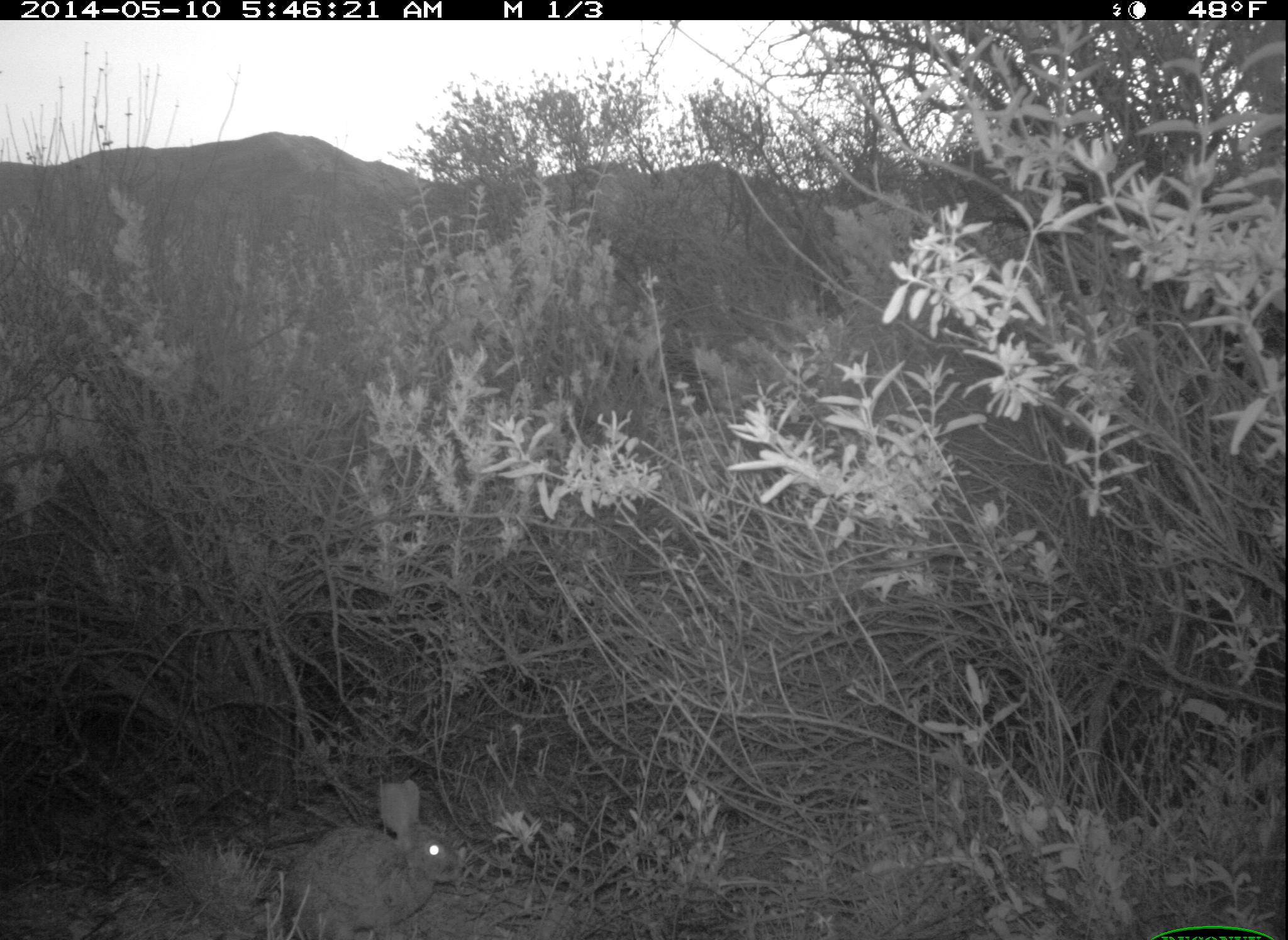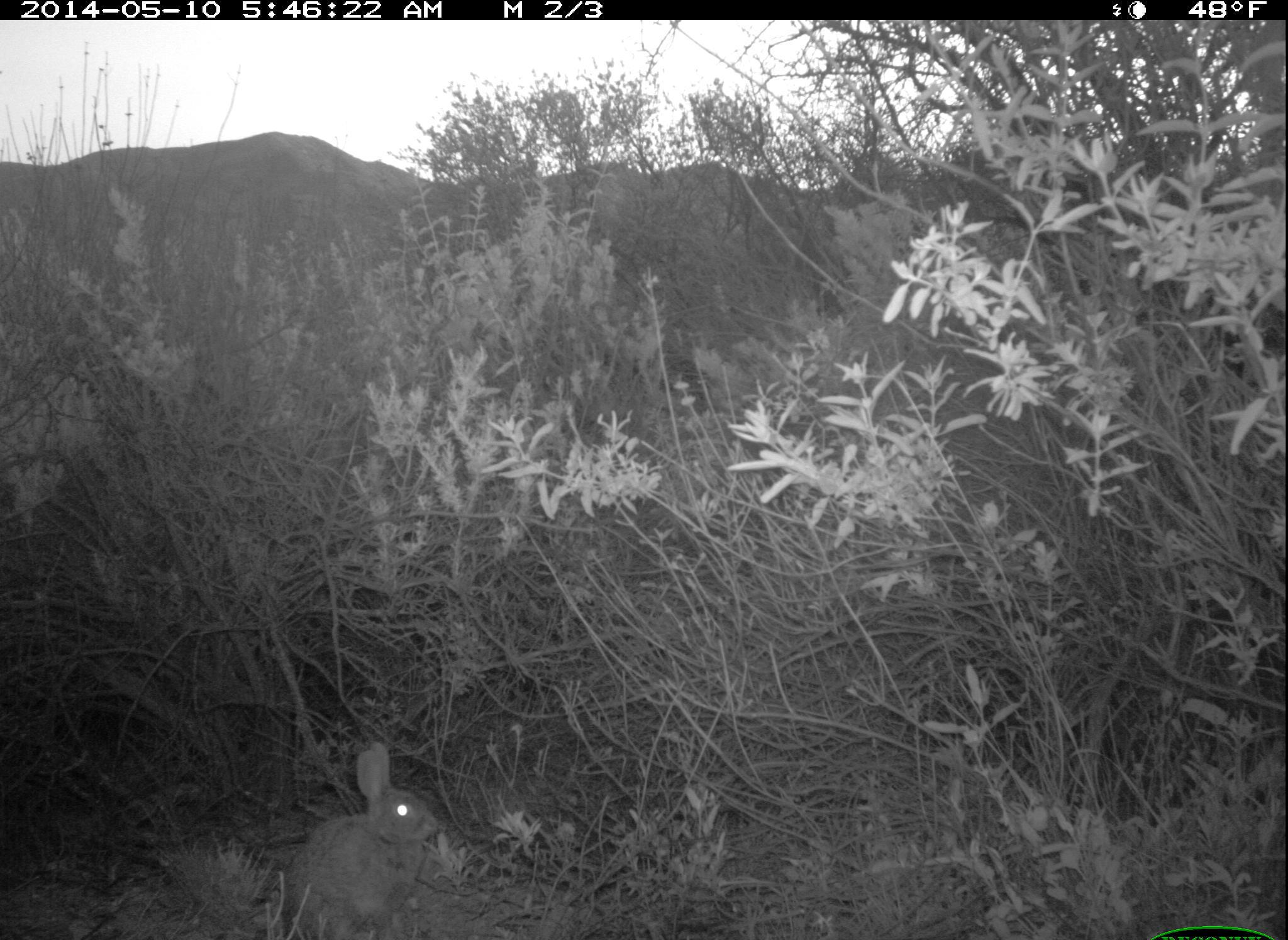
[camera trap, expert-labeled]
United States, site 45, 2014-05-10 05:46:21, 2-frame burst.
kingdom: Animalia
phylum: Chordata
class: Mammalia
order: Lagomorpha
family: Leporidae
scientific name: Leporidae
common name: rabbits and hares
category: rabbit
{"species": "rabbit (rabbits and hares) (Leporidae)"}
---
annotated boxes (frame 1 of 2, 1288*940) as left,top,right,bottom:
rabbit: 287,778,464,938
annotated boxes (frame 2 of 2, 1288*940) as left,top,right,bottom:
rabbit: 281,742,441,939